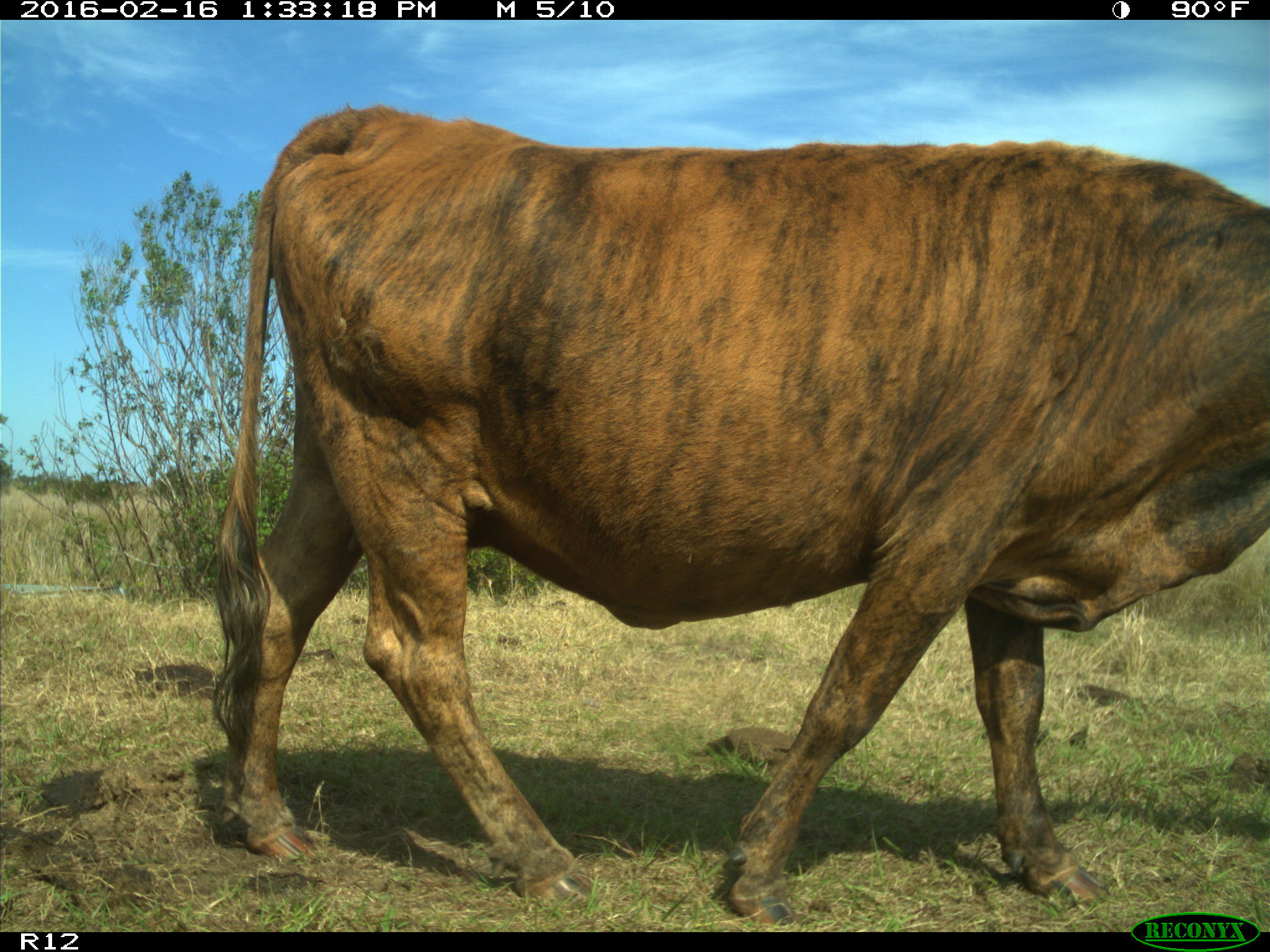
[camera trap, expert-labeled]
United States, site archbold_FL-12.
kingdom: Animalia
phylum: Chordata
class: Mammalia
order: Artiodactyla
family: Bovidae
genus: Bos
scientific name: Bos taurus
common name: domestic cow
Bos taurus (domestic cow).